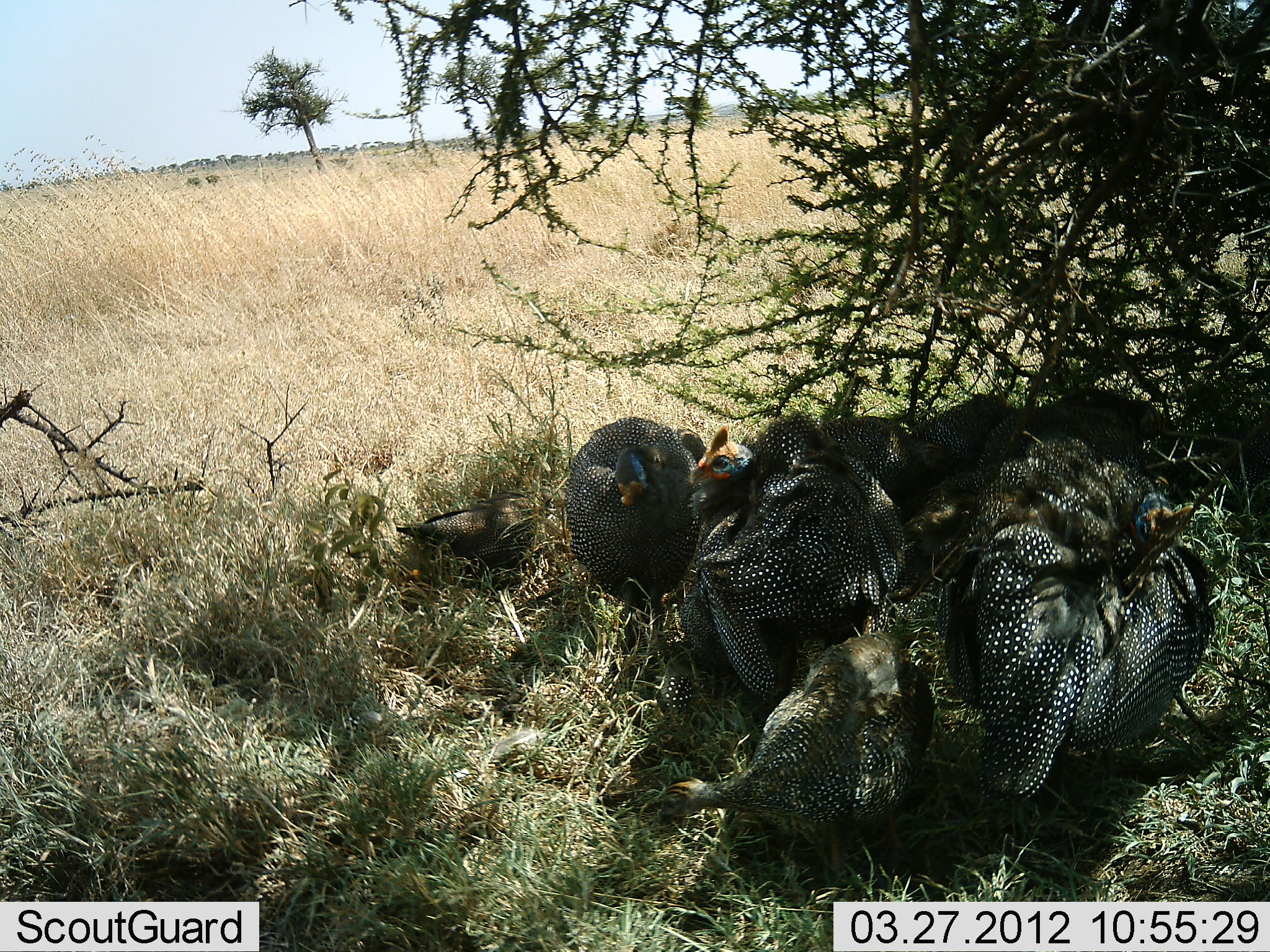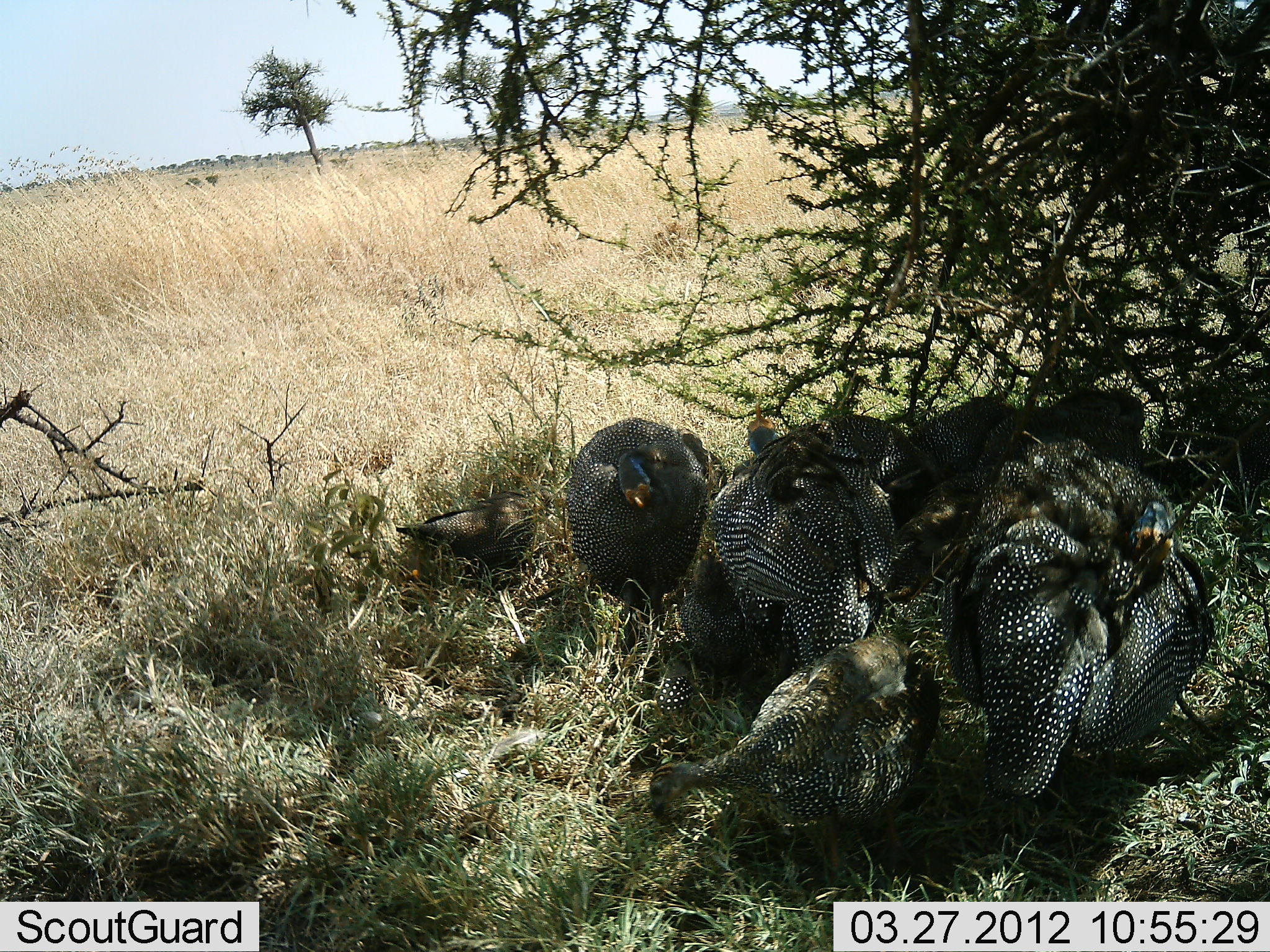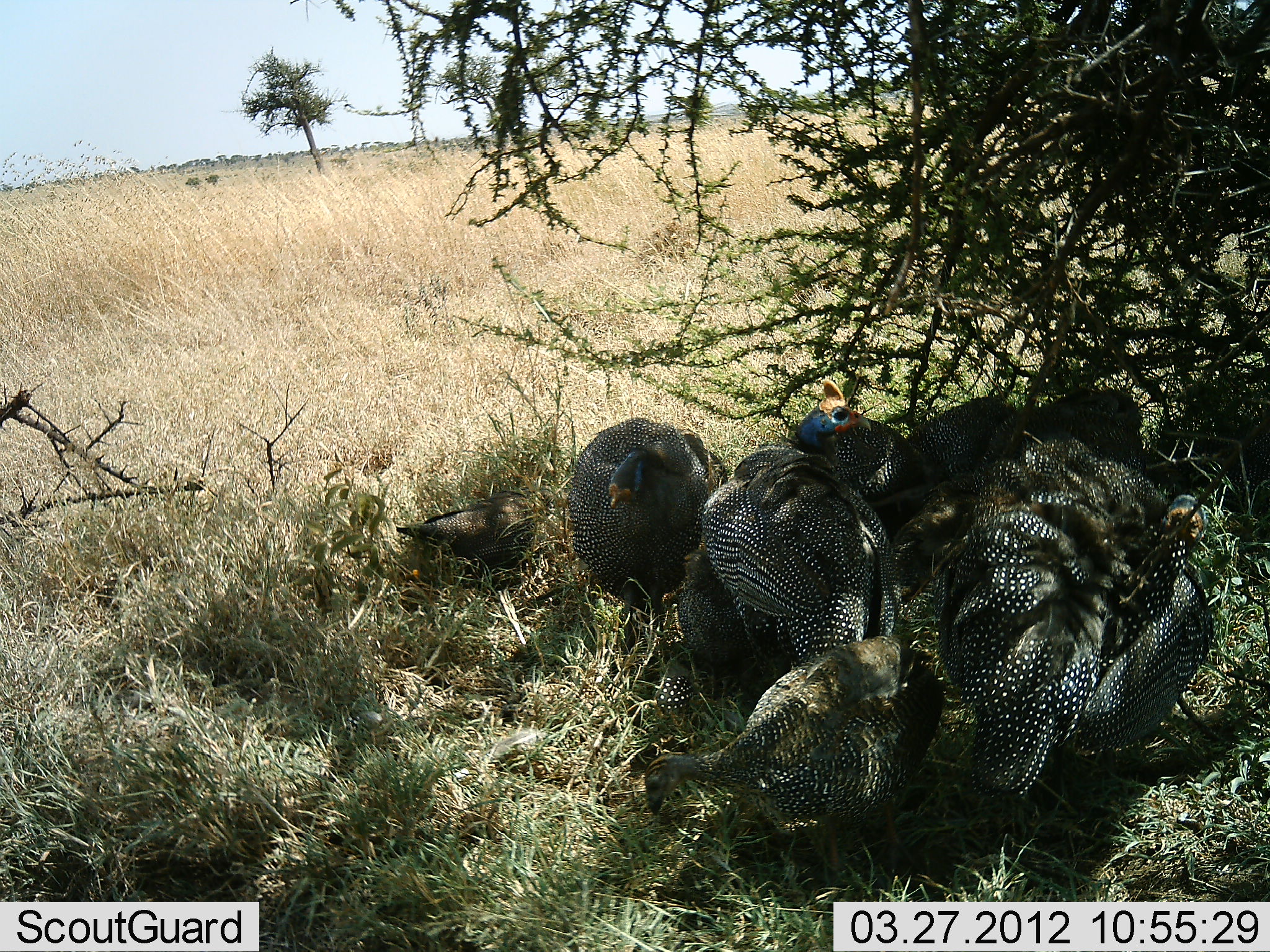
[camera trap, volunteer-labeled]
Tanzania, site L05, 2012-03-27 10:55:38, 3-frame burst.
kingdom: Animalia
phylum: Chordata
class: Aves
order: Galliformes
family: Numididae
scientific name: Numididae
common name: guinea fowl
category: guineafowl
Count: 8.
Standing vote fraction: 62%.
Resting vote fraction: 41%.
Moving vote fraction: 10%.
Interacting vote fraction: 7%.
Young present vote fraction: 14%.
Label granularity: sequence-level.